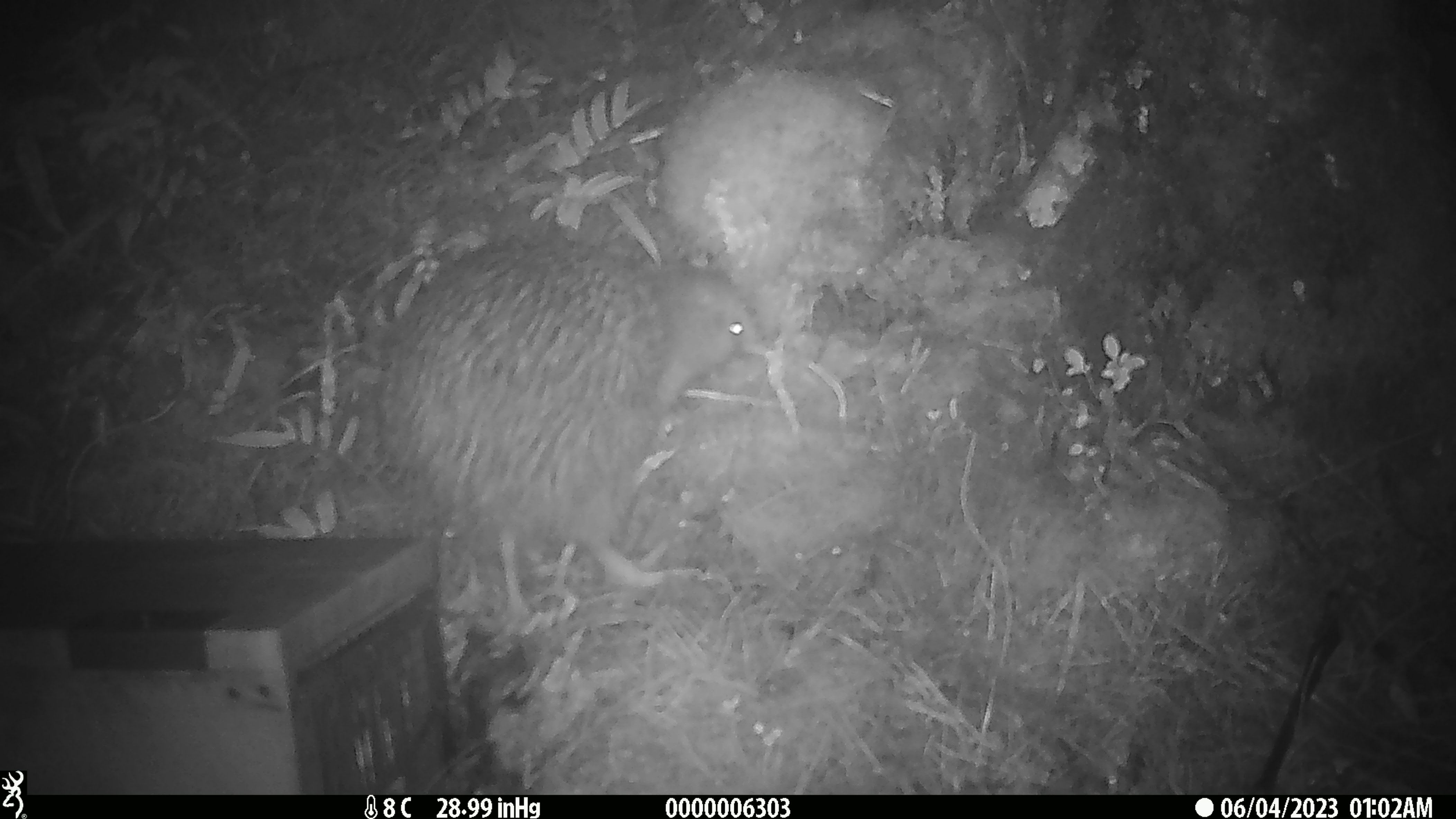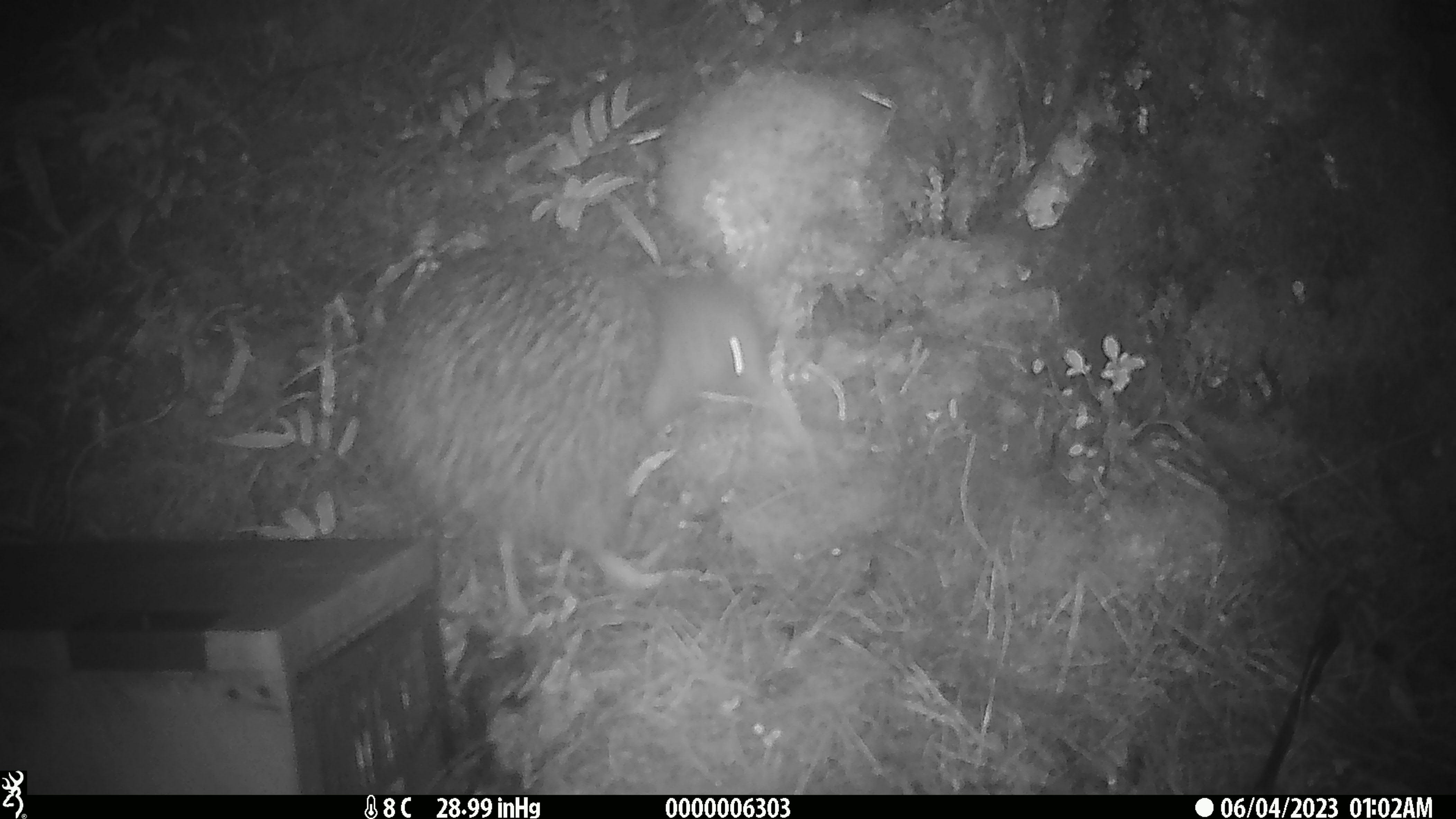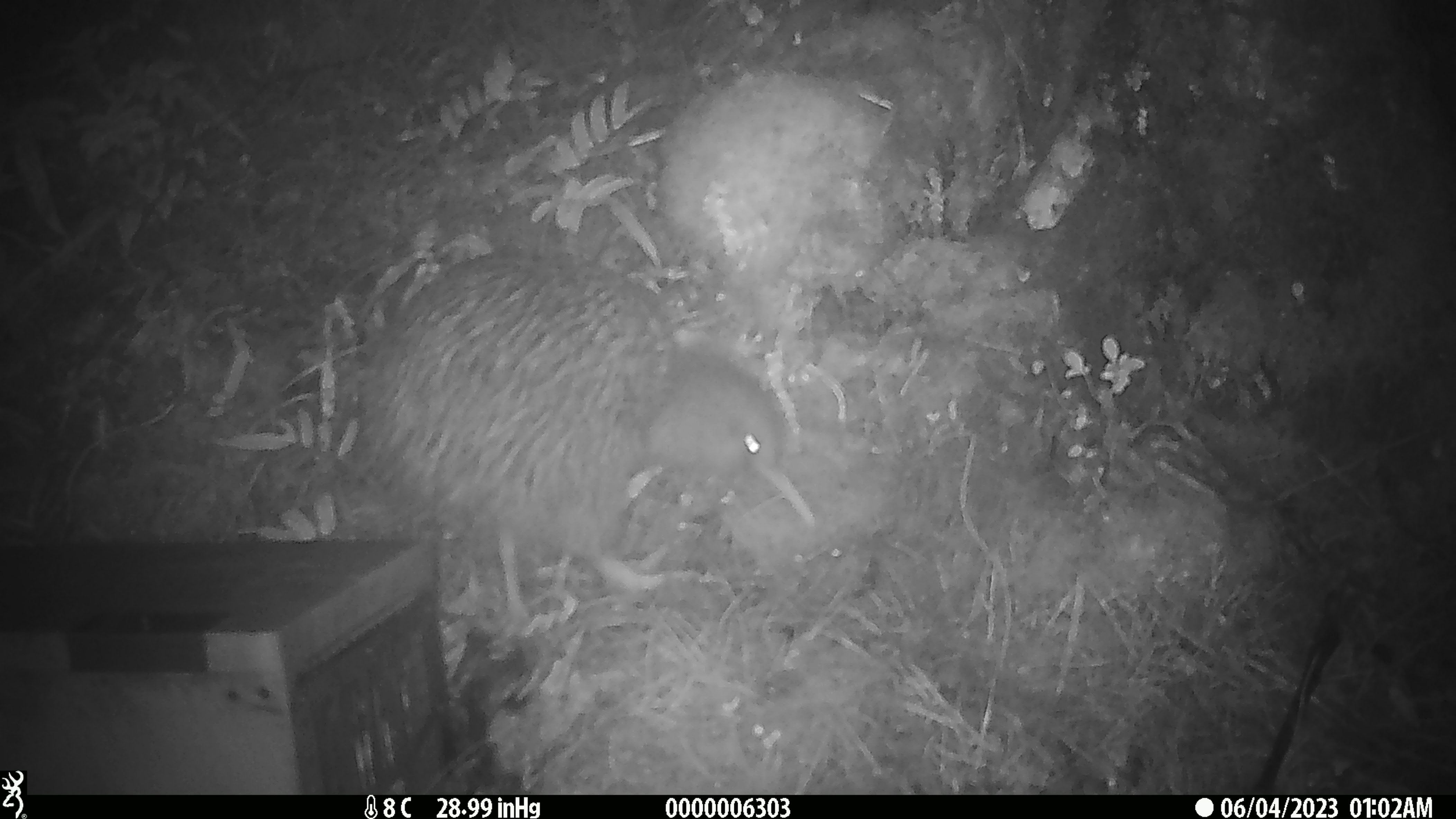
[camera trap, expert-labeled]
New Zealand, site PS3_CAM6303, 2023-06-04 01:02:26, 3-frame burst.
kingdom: Animalia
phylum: Chordata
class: Aves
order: Apterygiformes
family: Apterygidae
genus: Apteryx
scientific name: Apteryx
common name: kiwi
Kiwi (Apteryx).